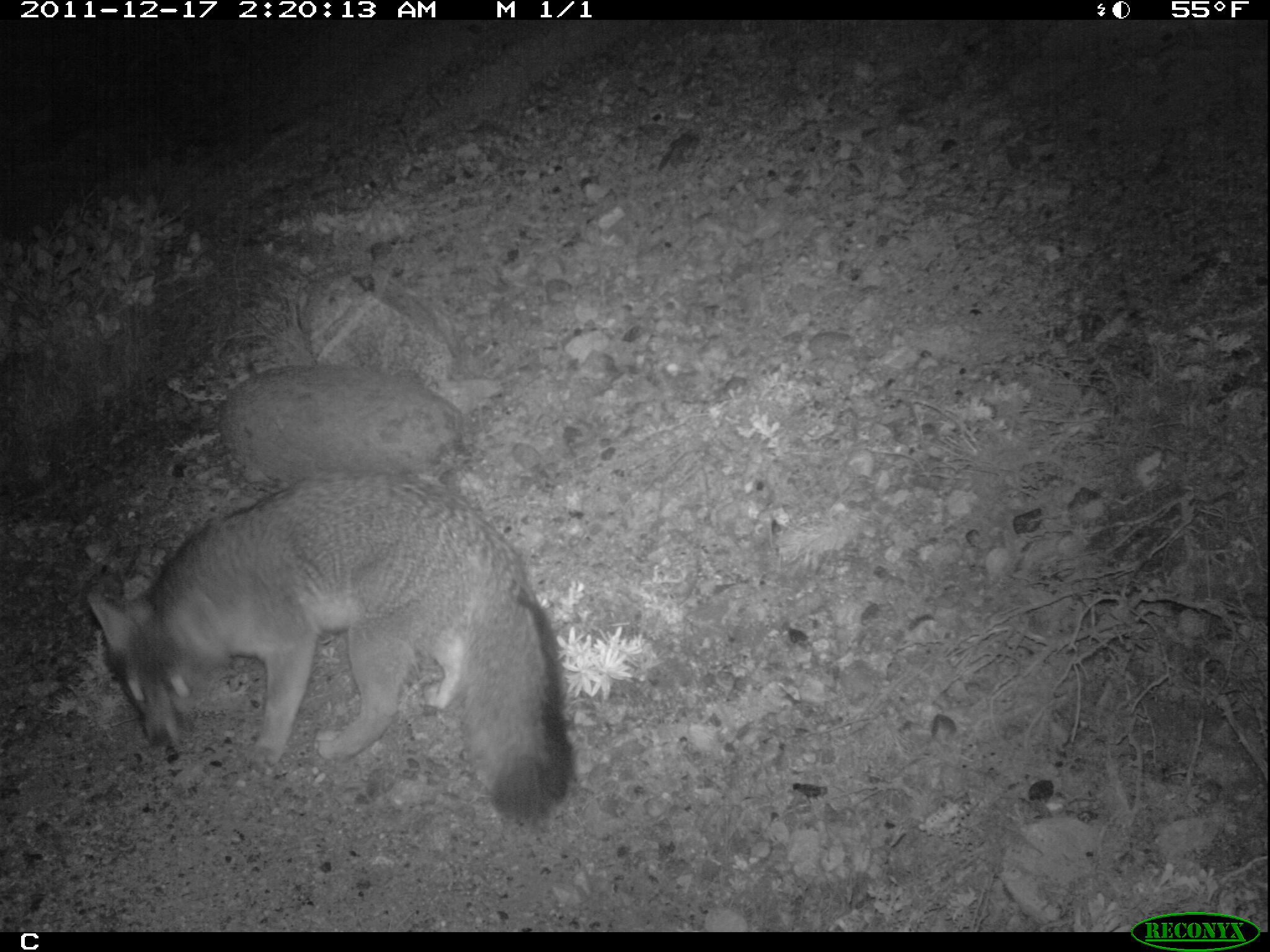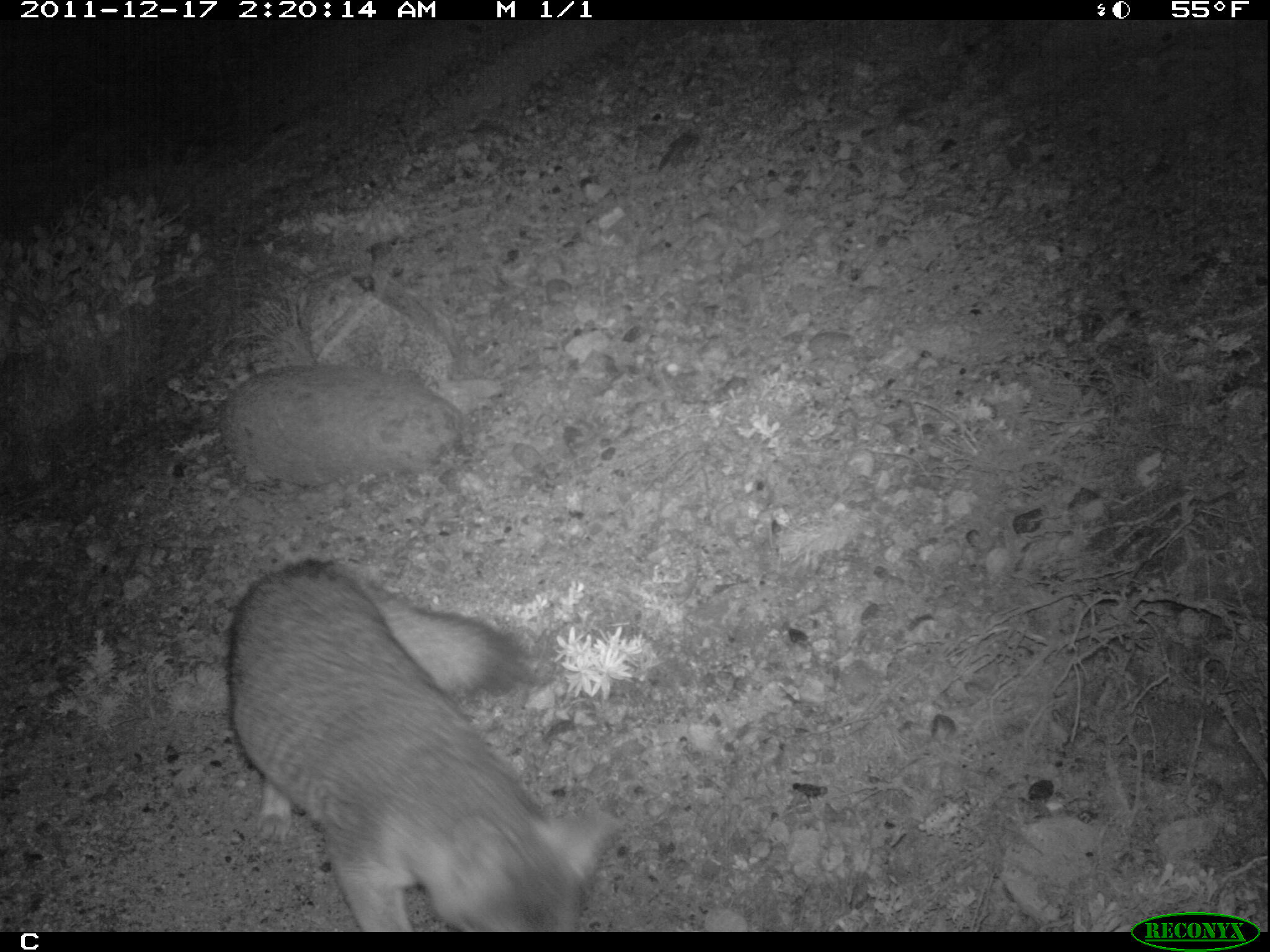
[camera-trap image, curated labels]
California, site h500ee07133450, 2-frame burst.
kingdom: Animalia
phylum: Chordata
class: Mammalia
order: Carnivora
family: Canidae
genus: Urocyon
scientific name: Urocyon littoralis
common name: island fox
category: fox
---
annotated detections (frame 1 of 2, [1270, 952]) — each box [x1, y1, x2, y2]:
fox: [84, 474, 575, 828]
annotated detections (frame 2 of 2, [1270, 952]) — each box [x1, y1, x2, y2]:
fox: [226, 558, 618, 932]